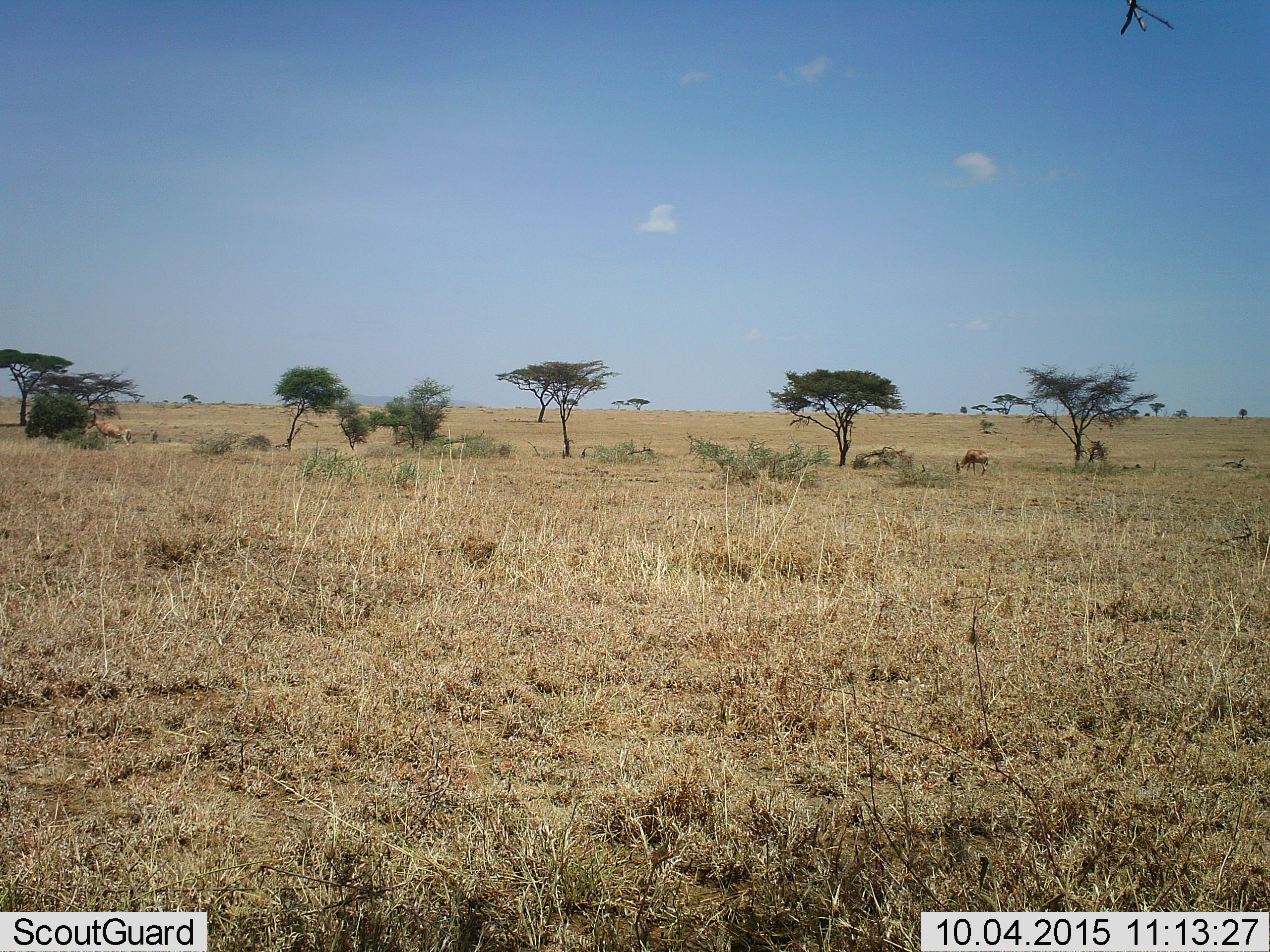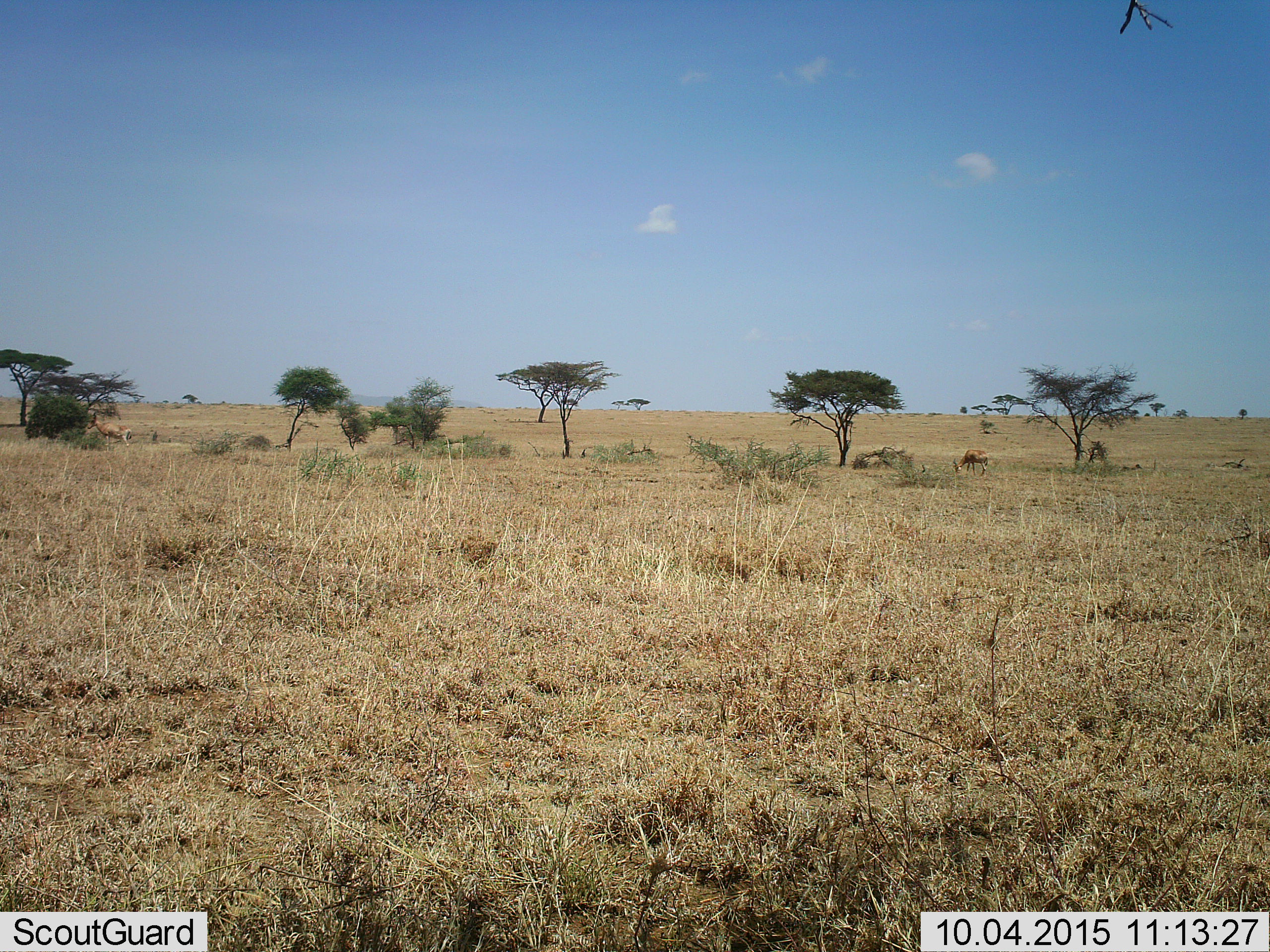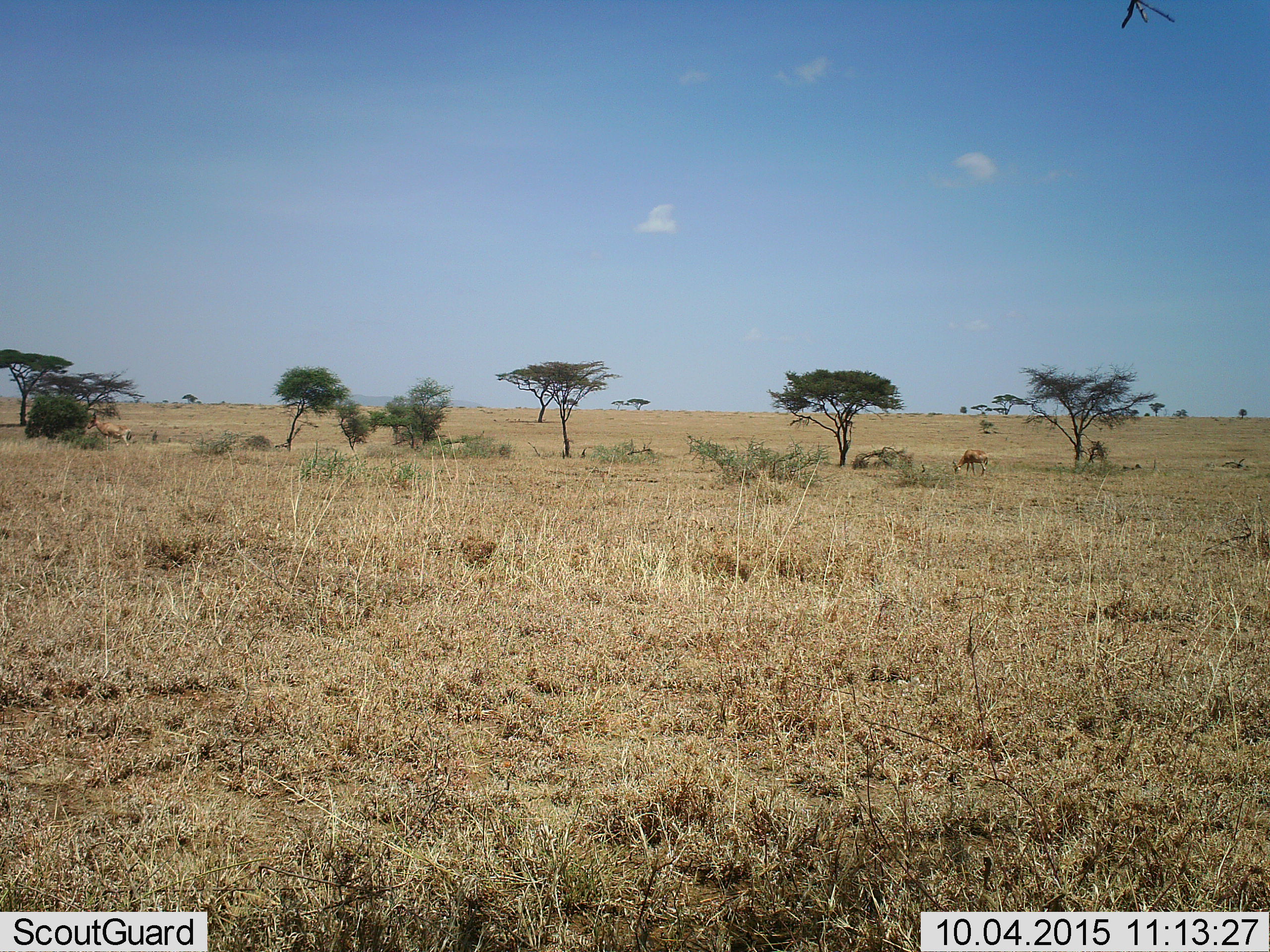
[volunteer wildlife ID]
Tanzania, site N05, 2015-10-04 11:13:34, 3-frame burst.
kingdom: Animalia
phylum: Chordata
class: Mammalia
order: Artiodactyla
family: Bovidae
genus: Nanger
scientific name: Nanger granti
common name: grant's gazelle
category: gazellegrants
Gazellegrants (grant's gazelle) (Nanger granti), count 1. Behavior (volunteer vote fractions): standing 50%, resting 0%, moving 0%, interacting 0%. Young present (vote fraction): 0%. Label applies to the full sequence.